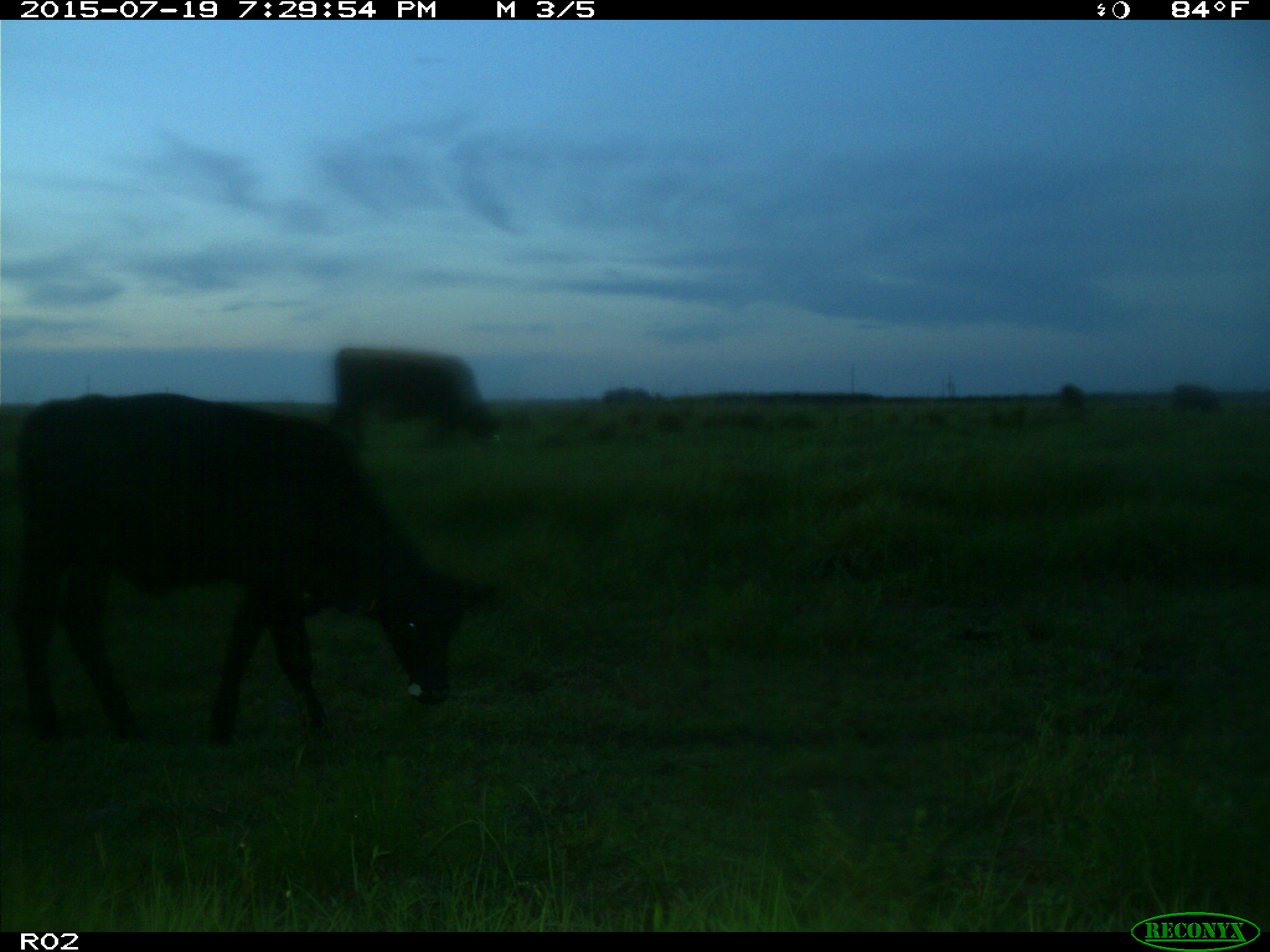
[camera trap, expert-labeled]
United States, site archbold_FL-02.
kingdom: Animalia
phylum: Chordata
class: Mammalia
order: Artiodactyla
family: Bovidae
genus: Bos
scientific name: Bos taurus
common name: domestic cow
Bos taurus (domestic cow).